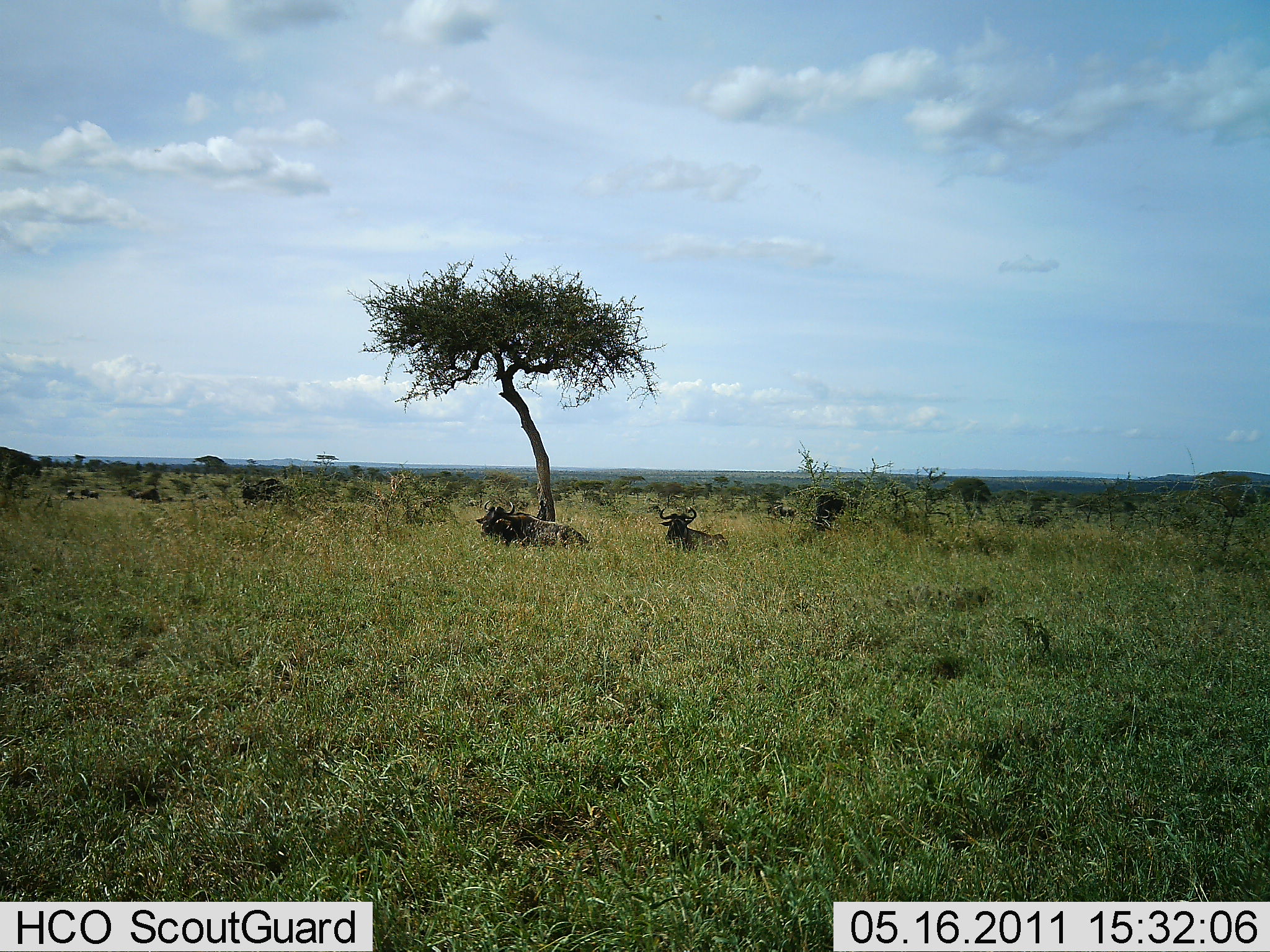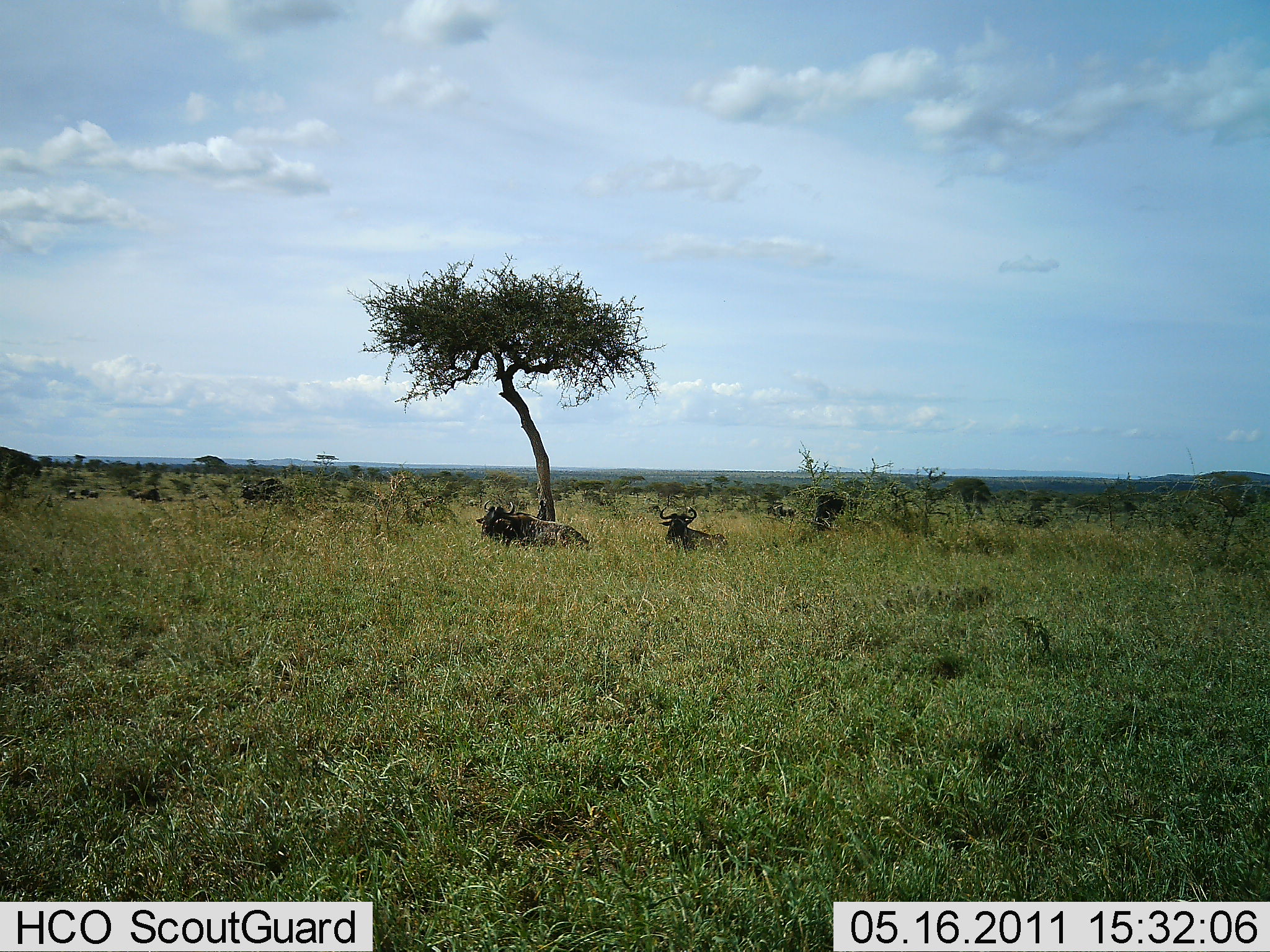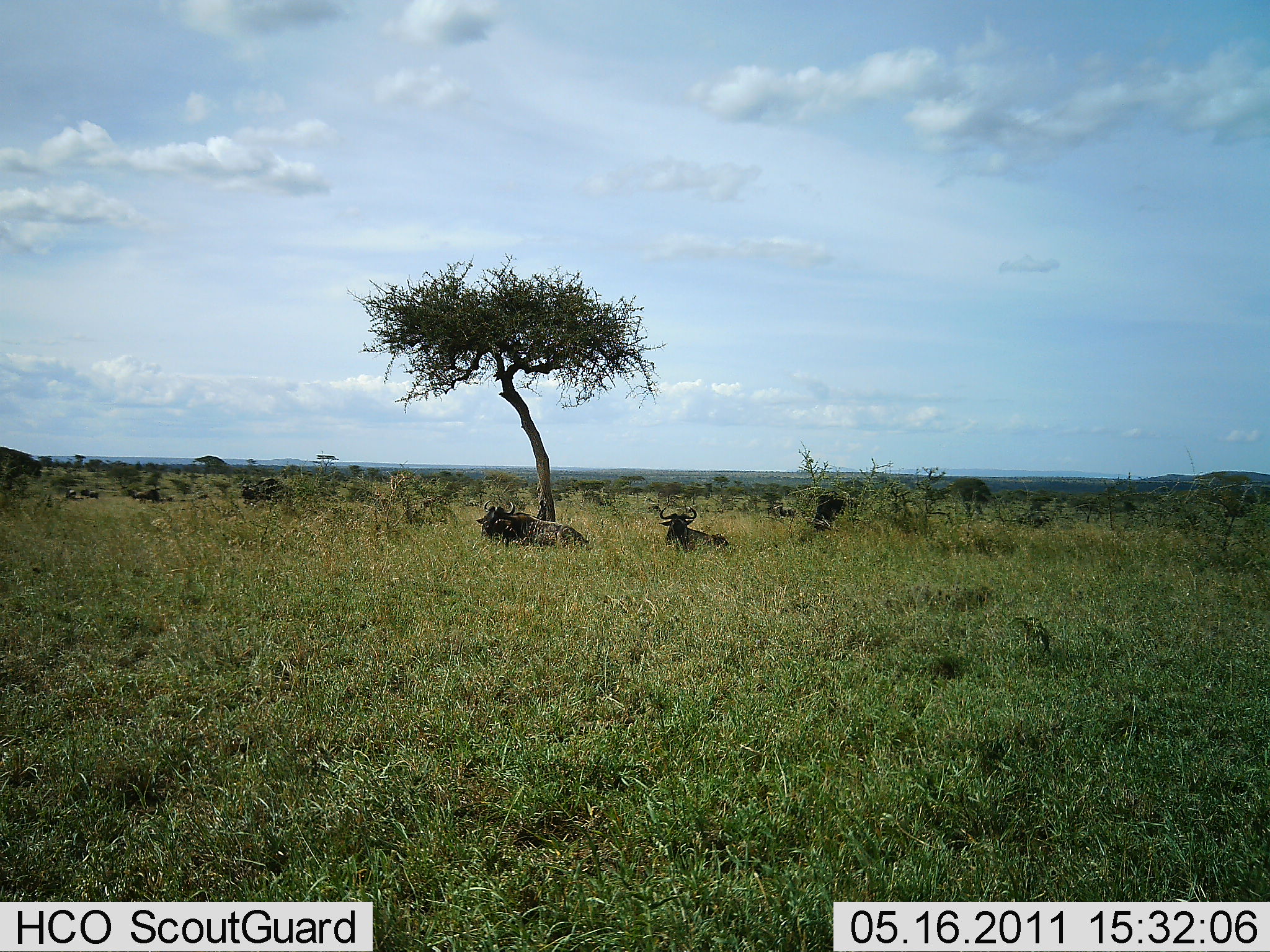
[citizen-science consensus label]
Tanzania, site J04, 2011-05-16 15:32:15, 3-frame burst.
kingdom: Animalia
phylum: Chordata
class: Mammalia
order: Artiodactyla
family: Bovidae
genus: Connochaetes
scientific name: Connochaetes taurinus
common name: blue wildebeest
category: wildebeest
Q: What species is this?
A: Wildebeest (blue wildebeest) (Connochaetes taurinus).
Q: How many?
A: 3.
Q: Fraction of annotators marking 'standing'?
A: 8%.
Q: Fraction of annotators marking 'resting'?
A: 100%.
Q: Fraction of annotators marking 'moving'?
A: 0%.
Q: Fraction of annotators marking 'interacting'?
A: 0%.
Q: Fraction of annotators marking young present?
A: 0%.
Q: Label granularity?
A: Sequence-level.